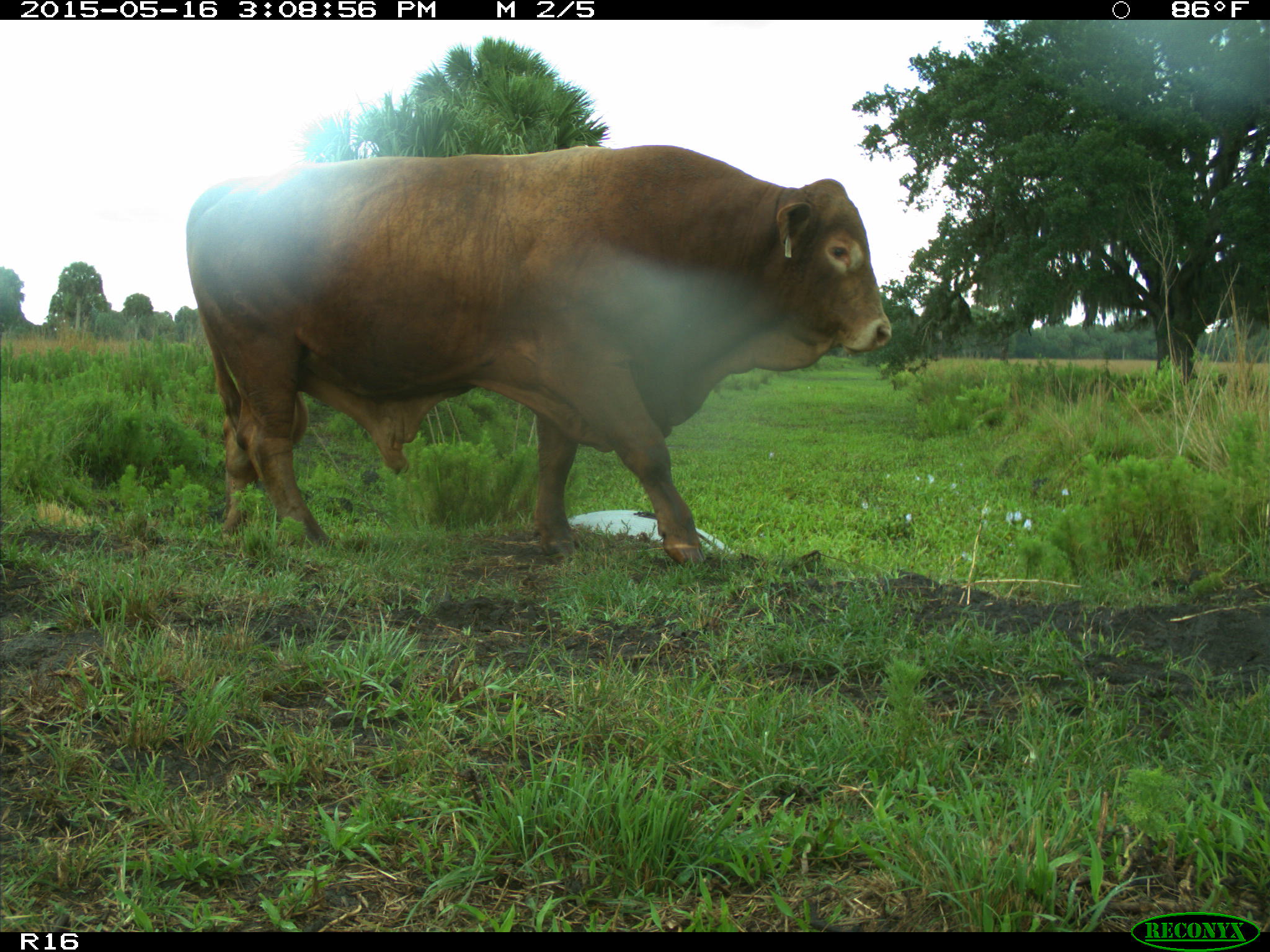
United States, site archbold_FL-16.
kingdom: Animalia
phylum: Chordata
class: Mammalia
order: Artiodactyla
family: Bovidae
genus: Bos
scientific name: Bos taurus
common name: domestic cow